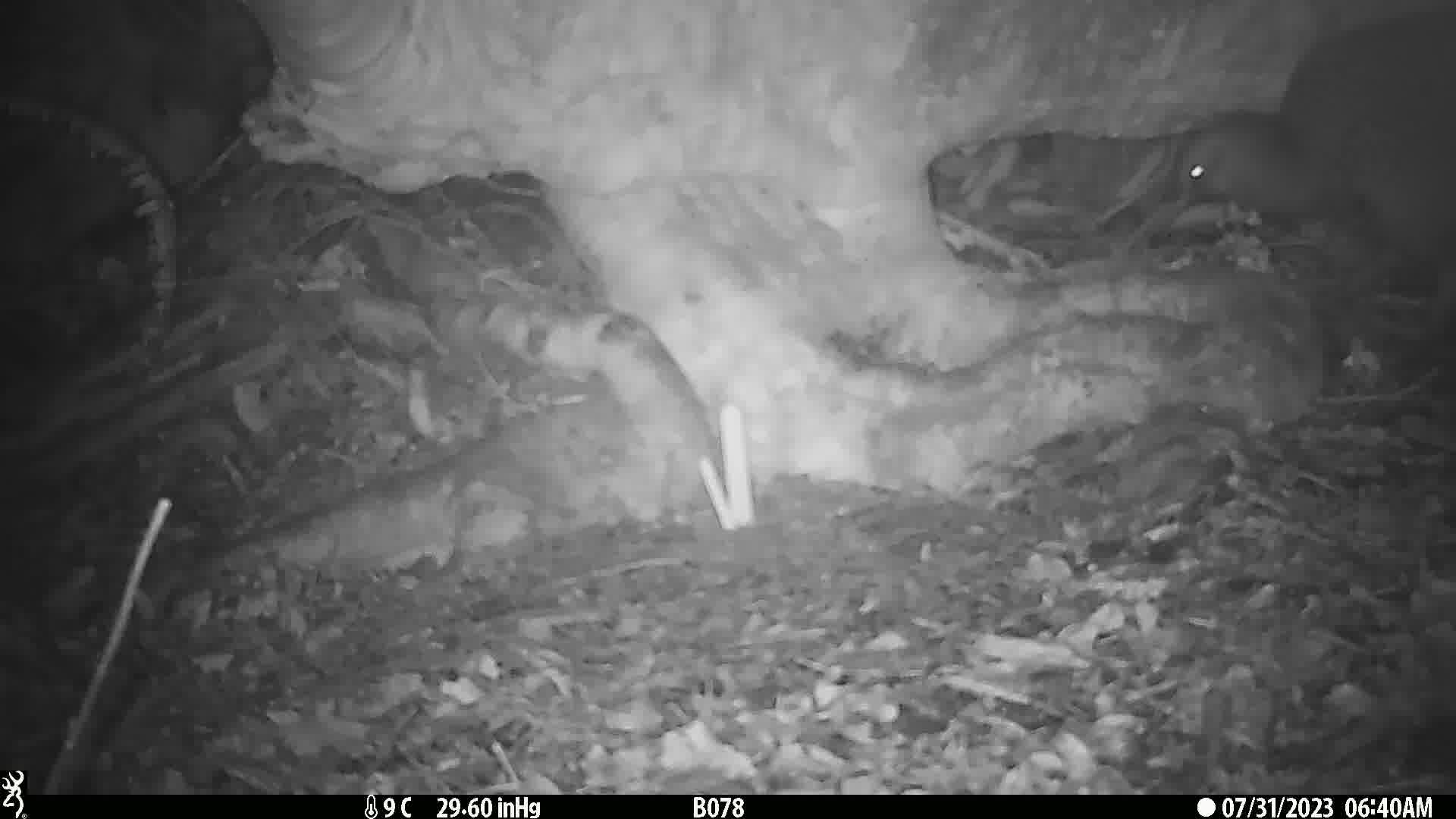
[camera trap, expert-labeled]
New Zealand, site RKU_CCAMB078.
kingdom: Animalia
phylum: Chordata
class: Aves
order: Apterygiformes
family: Apterygidae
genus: Apteryx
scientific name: Apteryx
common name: kiwi